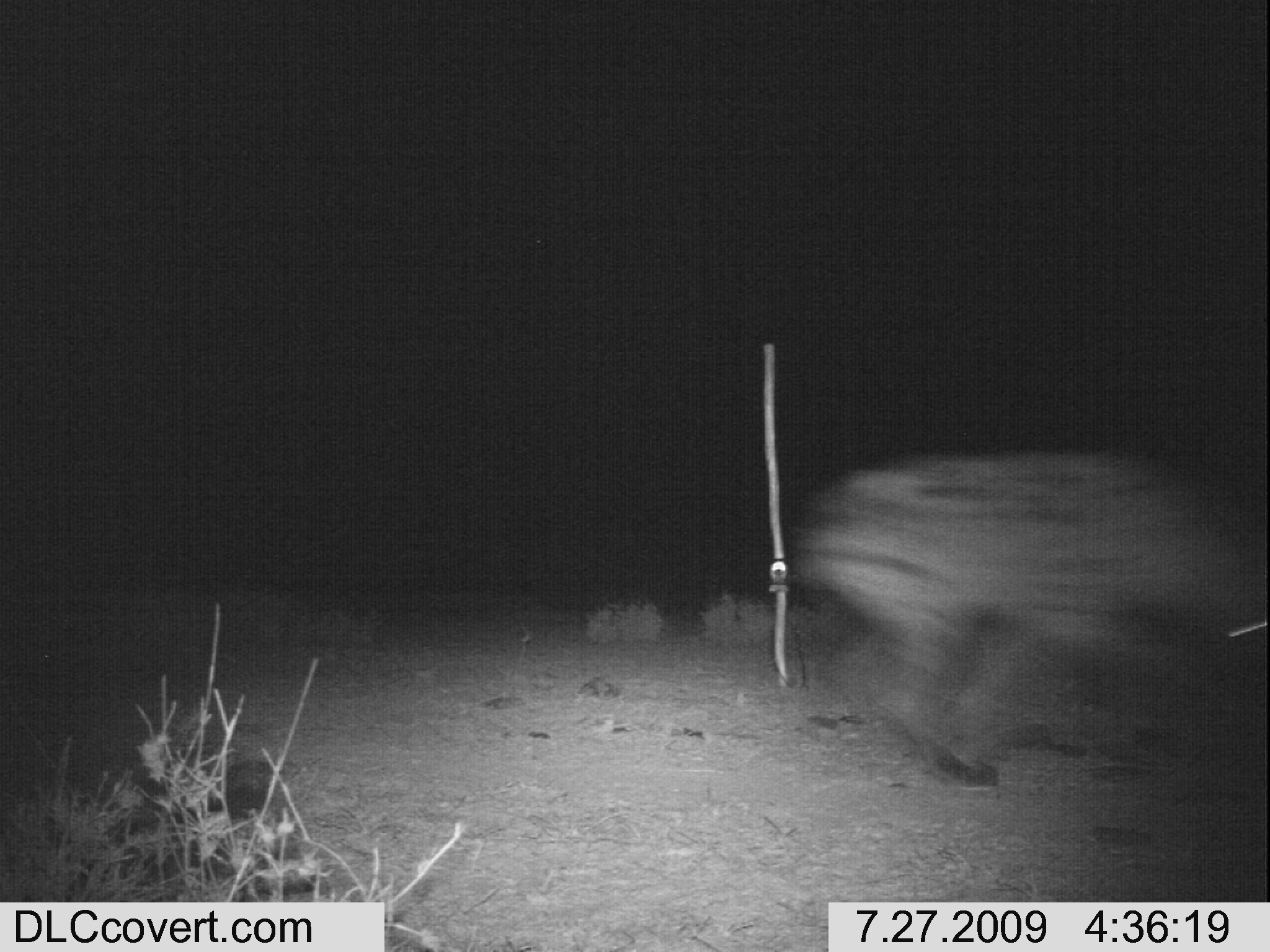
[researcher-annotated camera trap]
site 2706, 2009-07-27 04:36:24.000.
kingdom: Animalia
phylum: Chordata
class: Mammalia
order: Carnivora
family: Hyaenidae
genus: Crocuta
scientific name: Crocuta crocuta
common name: spotted hyena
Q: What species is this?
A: Crocuta crocuta (spotted hyena).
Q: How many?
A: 1.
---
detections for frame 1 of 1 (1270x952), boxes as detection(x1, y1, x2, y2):
crocuta crocuta: detection(799, 443, 1262, 787)